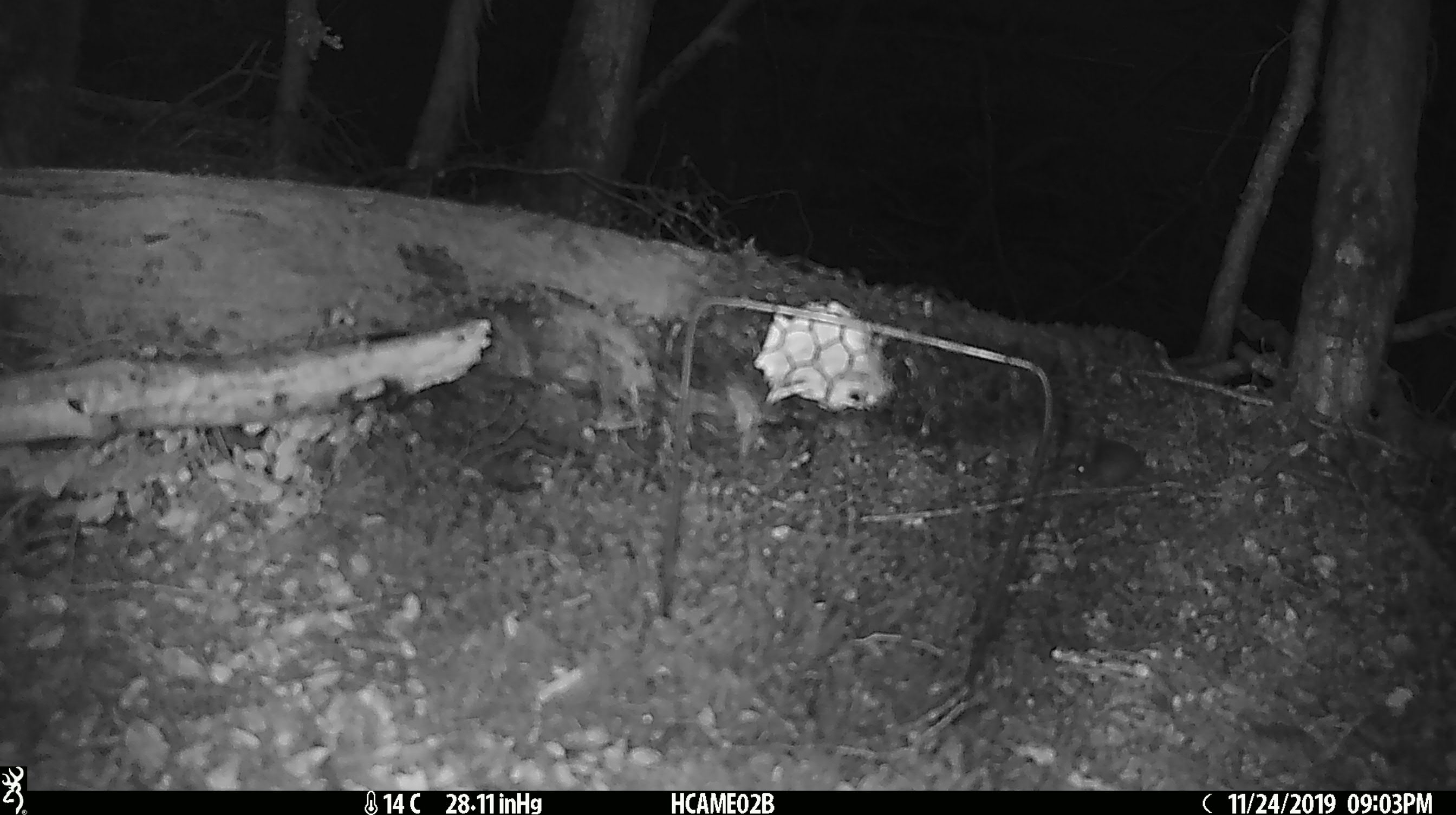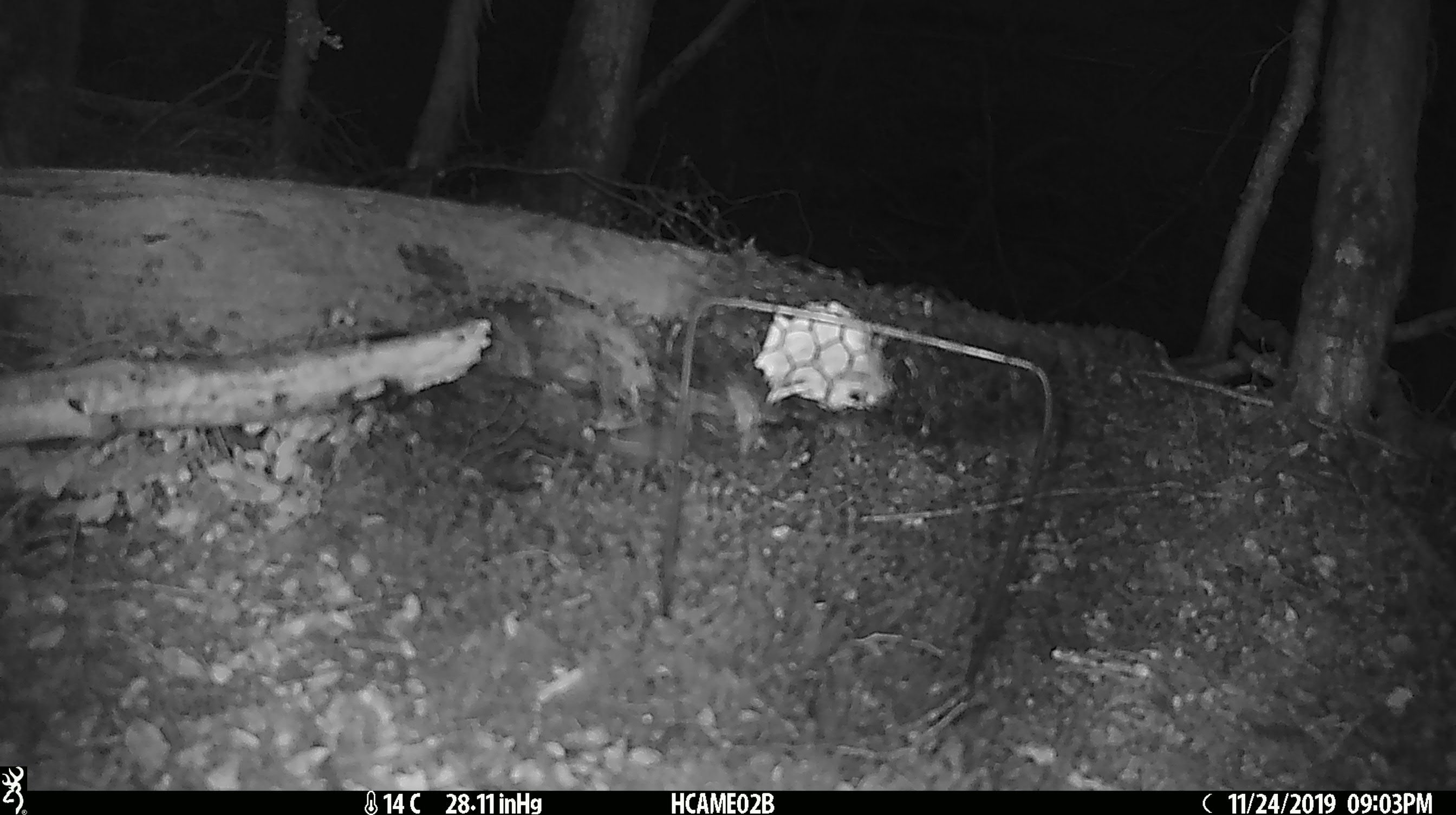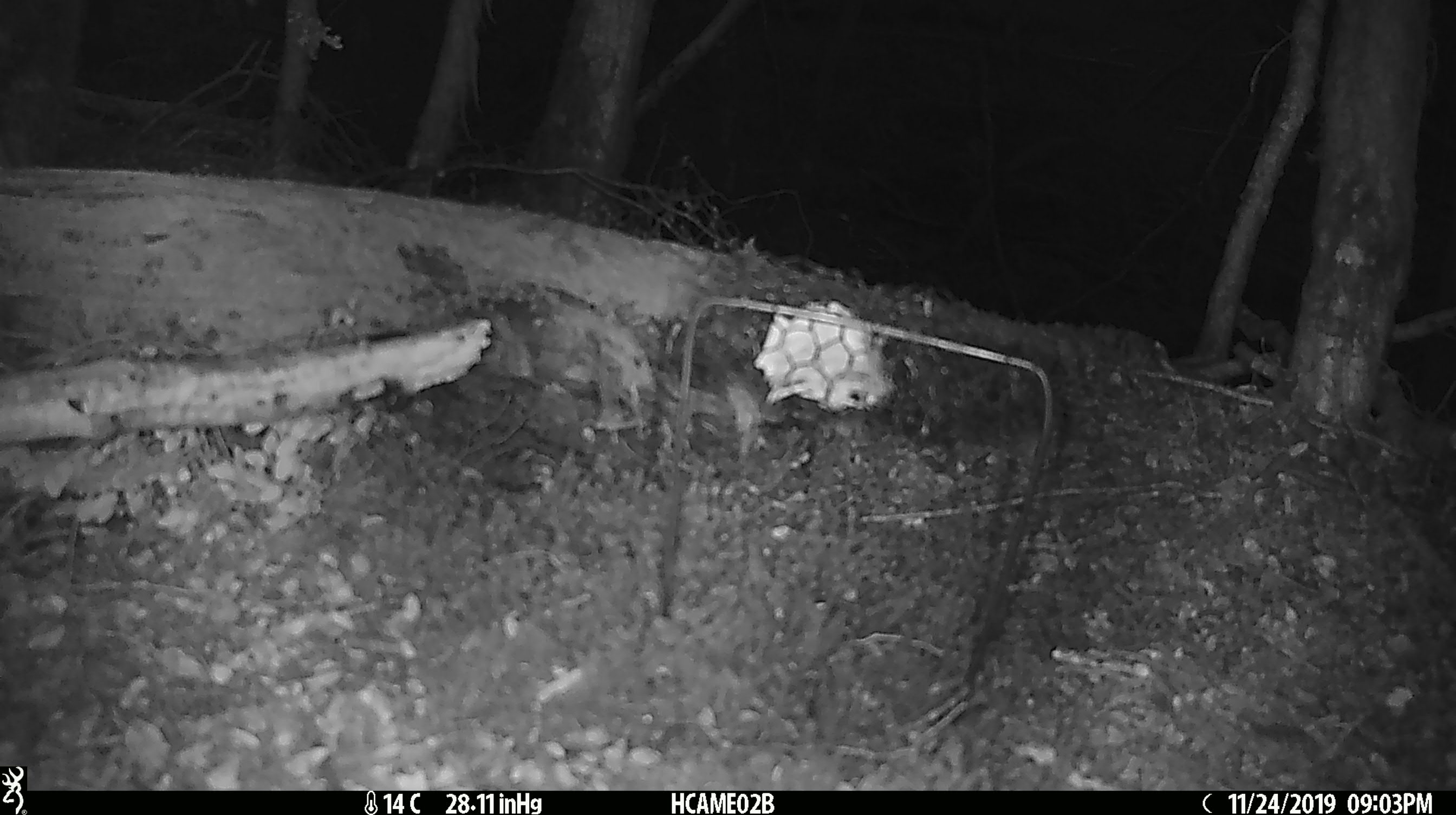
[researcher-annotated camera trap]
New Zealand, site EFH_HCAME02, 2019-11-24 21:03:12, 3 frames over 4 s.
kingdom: Animalia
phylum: Chordata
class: Mammalia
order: Rodentia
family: Muridae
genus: Mus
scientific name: Mus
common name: mouse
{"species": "mouse (Mus)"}